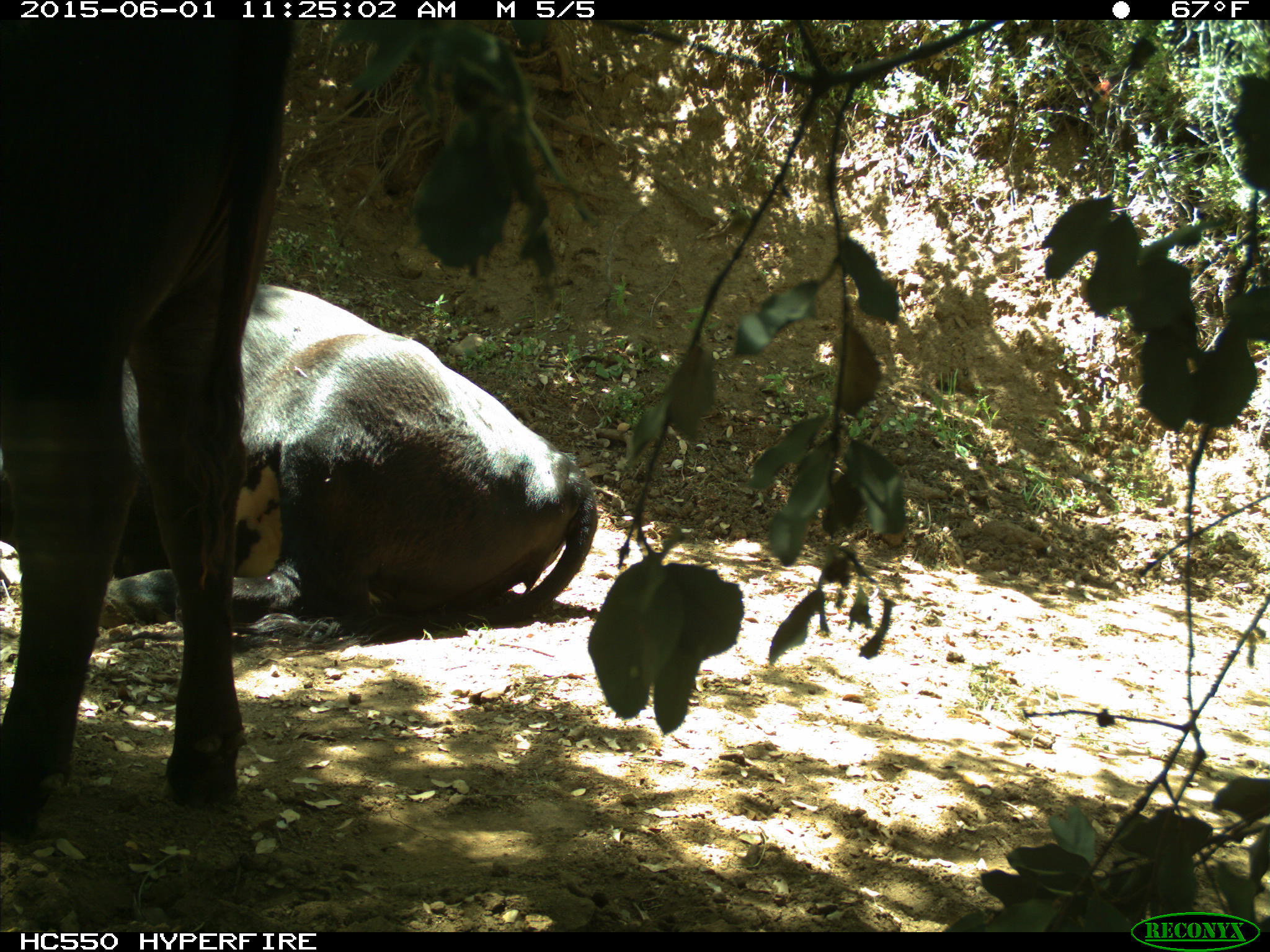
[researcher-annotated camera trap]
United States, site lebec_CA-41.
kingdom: Animalia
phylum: Chordata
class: Mammalia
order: Artiodactyla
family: Bovidae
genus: Bos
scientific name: Bos taurus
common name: domestic cow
Bos taurus (domestic cow).